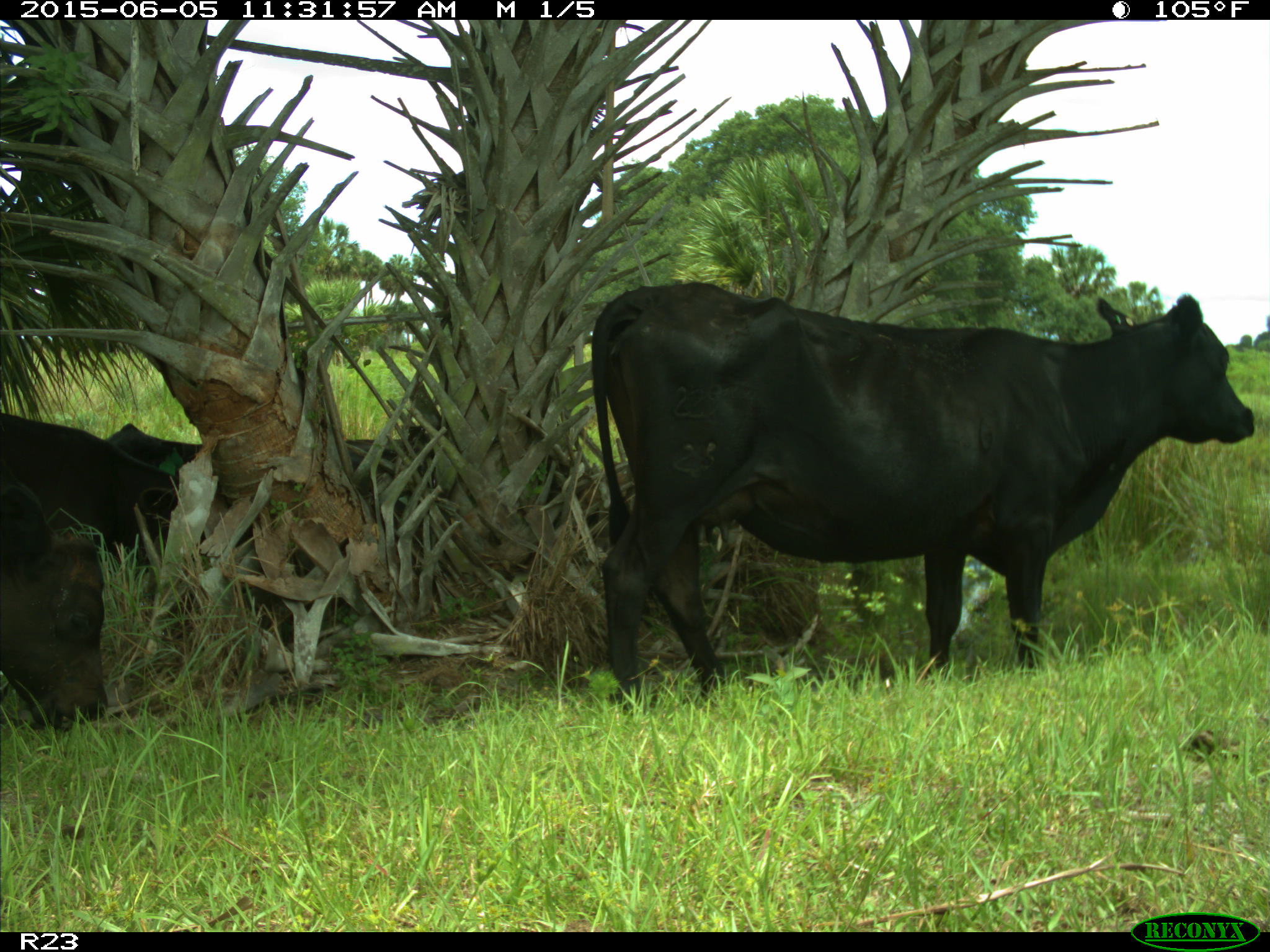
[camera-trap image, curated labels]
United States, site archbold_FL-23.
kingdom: Animalia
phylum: Chordata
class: Mammalia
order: Artiodactyla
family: Bovidae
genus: Bos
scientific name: Bos taurus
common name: domestic cow